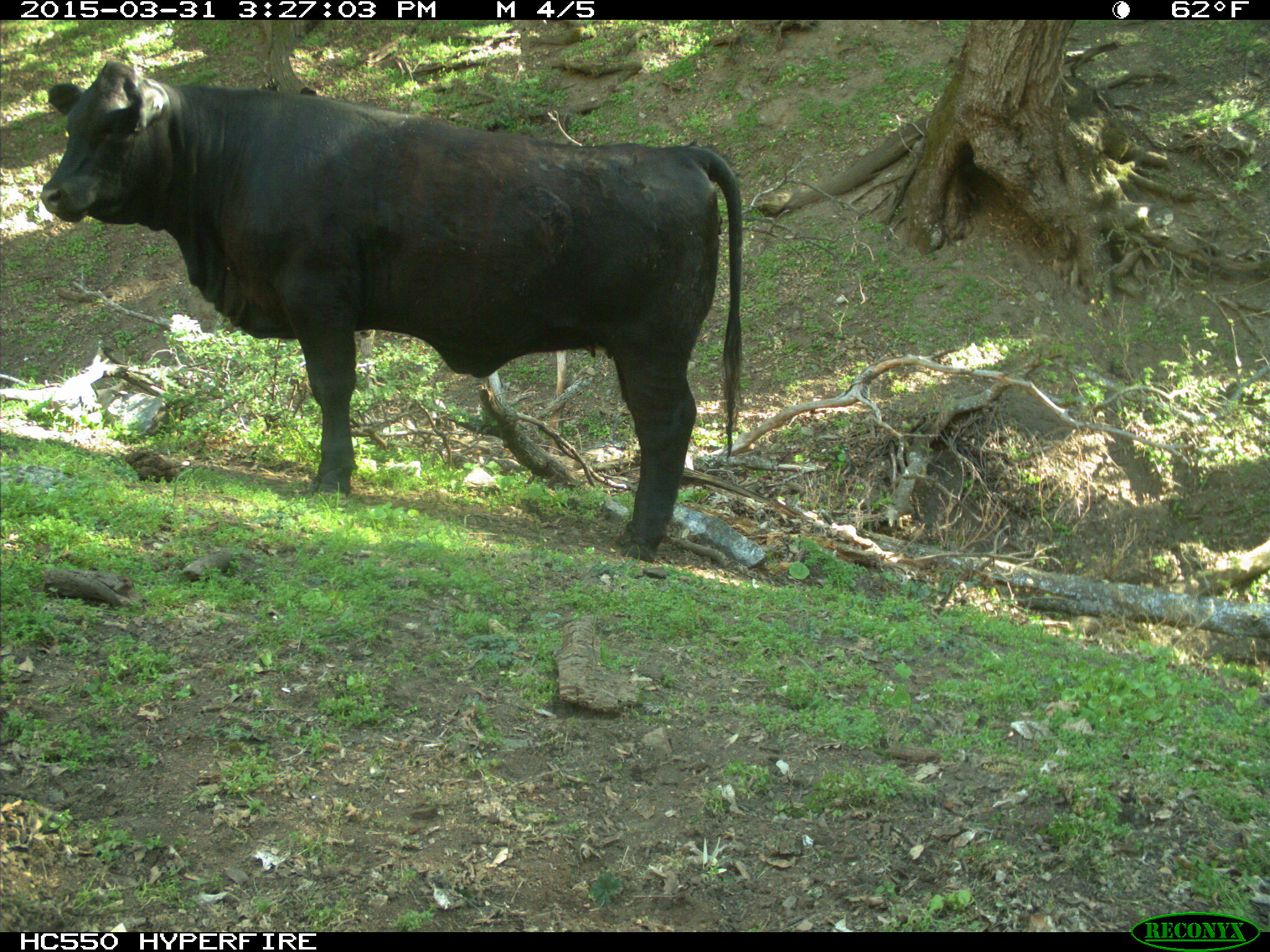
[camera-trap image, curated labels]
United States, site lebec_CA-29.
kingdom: Animalia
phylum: Chordata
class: Mammalia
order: Artiodactyla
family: Bovidae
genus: Bos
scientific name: Bos taurus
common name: domestic cow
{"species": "Bos taurus (domestic cow)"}